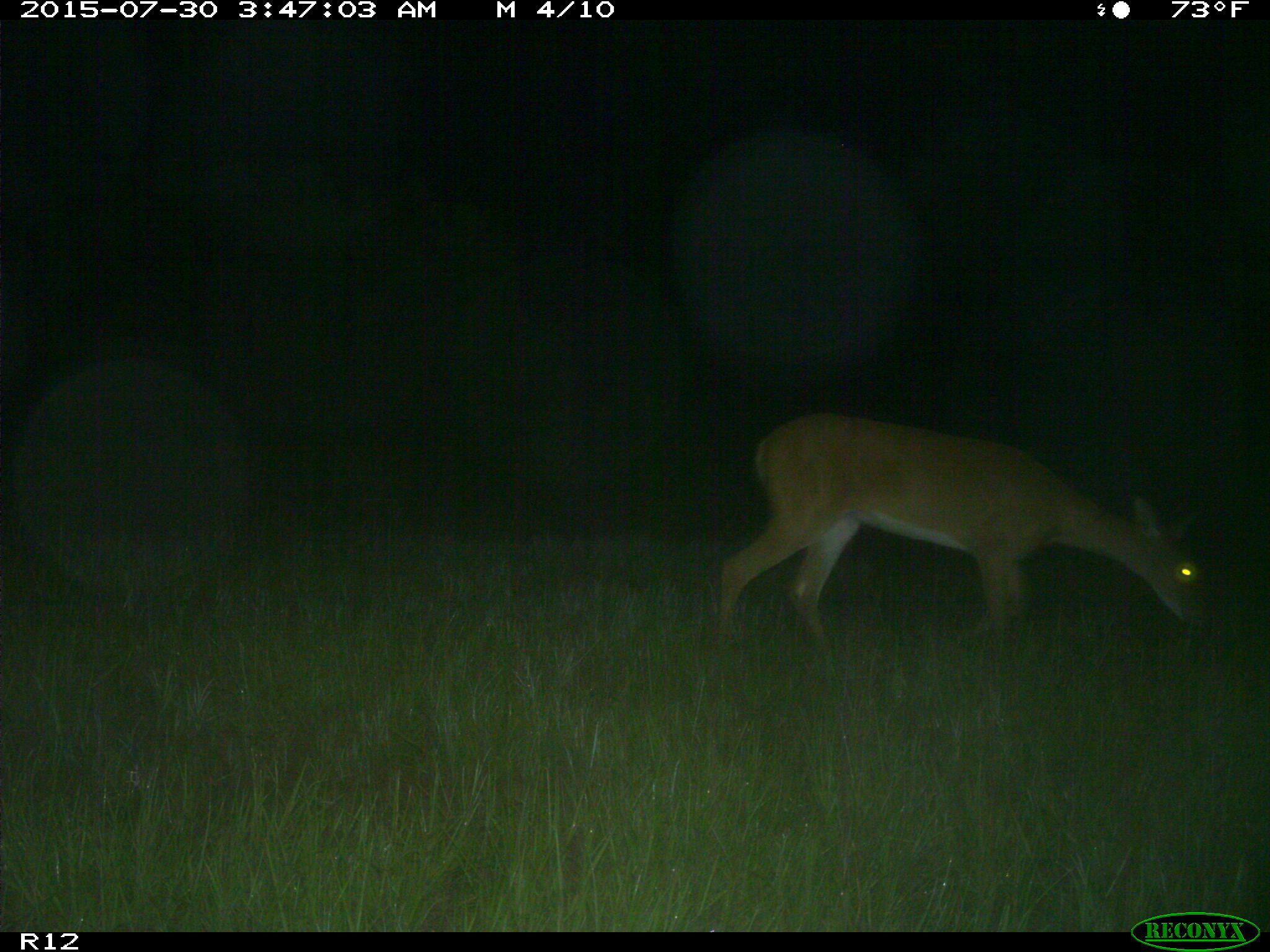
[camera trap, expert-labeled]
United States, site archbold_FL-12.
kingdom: Animalia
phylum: Chordata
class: Mammalia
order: Artiodactyla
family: Cervidae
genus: Odocoileus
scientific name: Odocoileus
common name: deer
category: unidentified deer